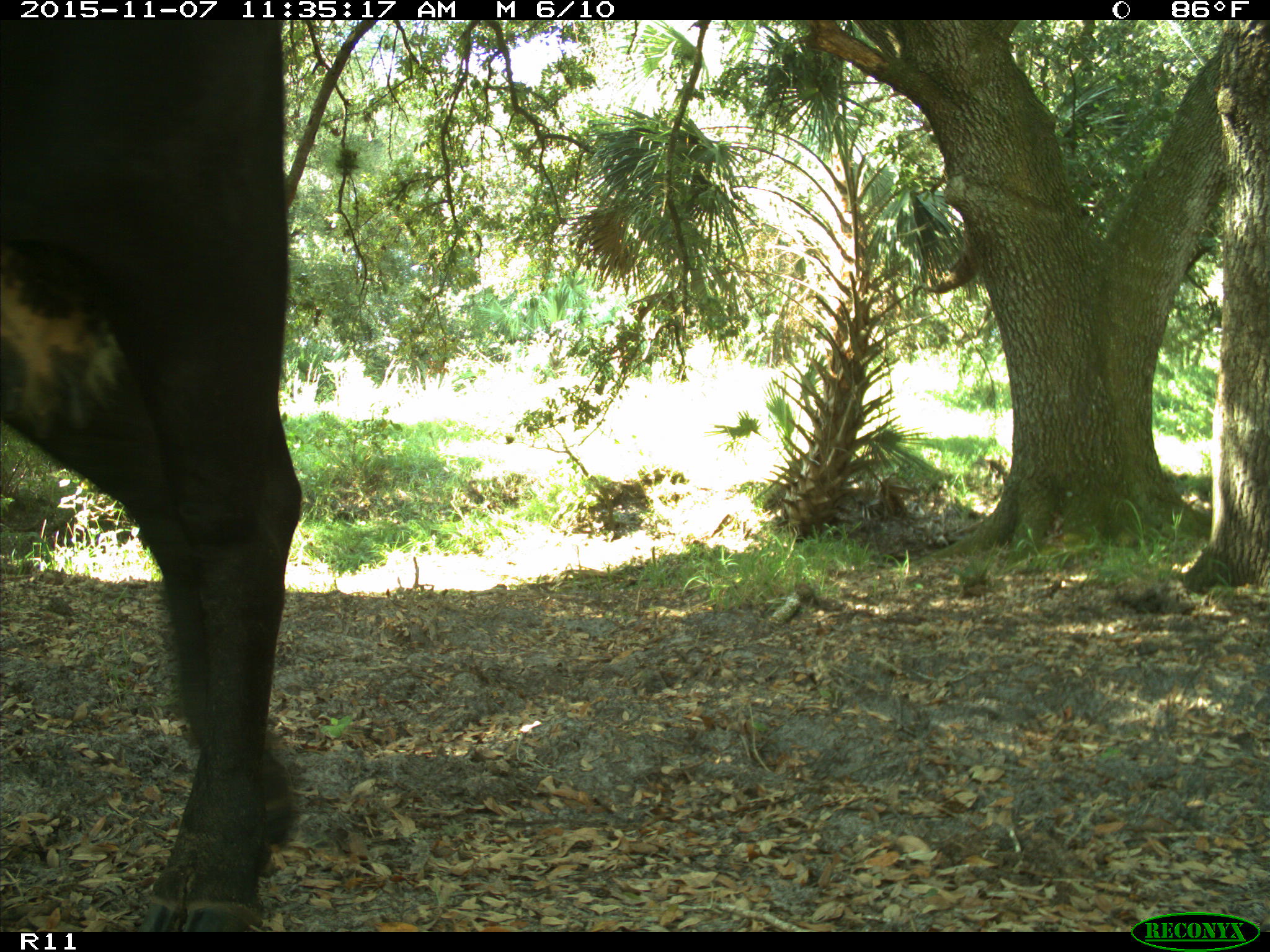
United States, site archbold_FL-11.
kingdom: Animalia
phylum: Chordata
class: Mammalia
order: Artiodactyla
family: Bovidae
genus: Bos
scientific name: Bos taurus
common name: domestic cow